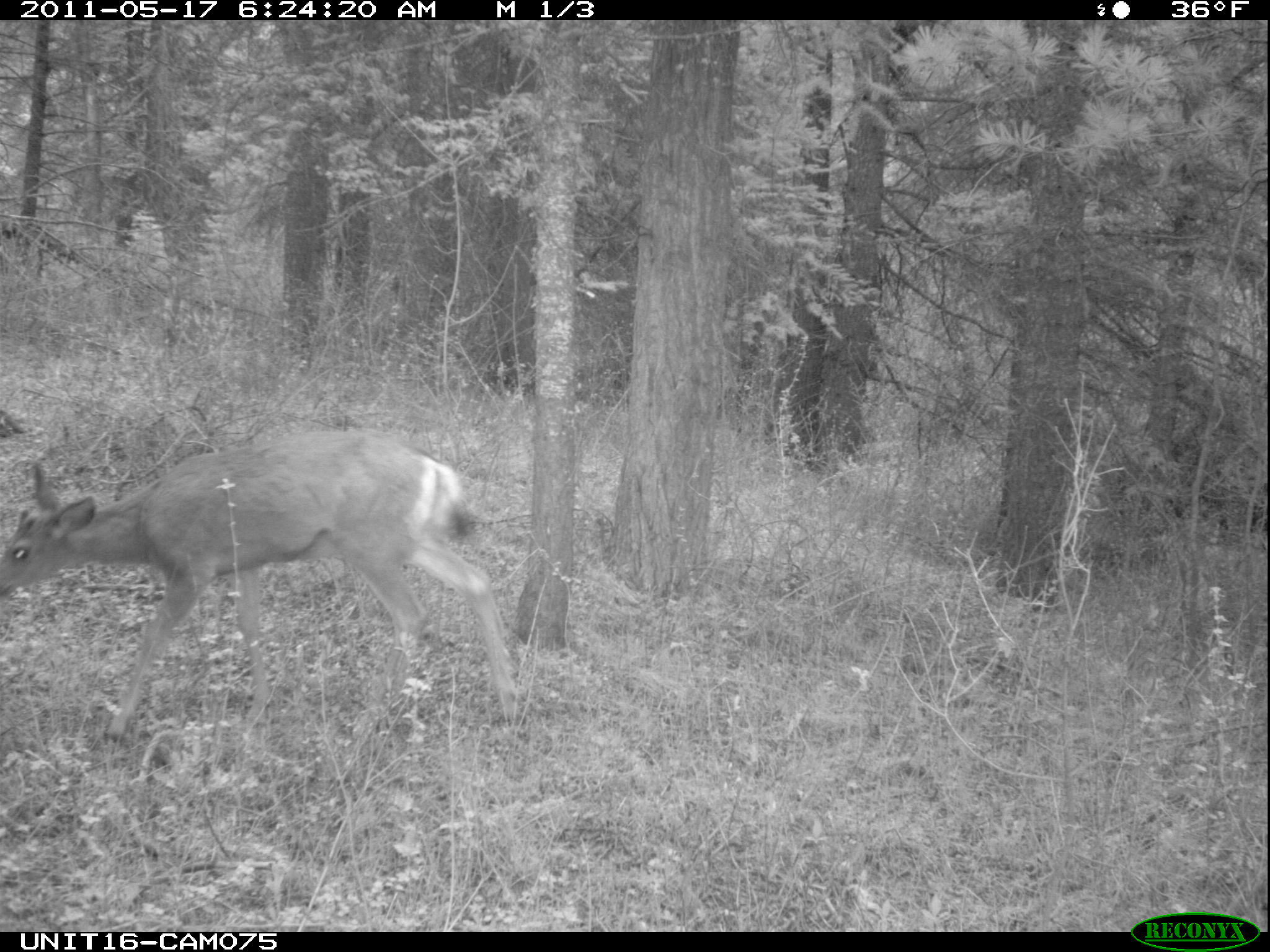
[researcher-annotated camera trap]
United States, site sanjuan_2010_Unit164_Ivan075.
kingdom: Animalia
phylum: Chordata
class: Mammalia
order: Artiodactyla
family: Cervidae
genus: Odocoileus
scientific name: Odocoileus hemionus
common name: mule deer